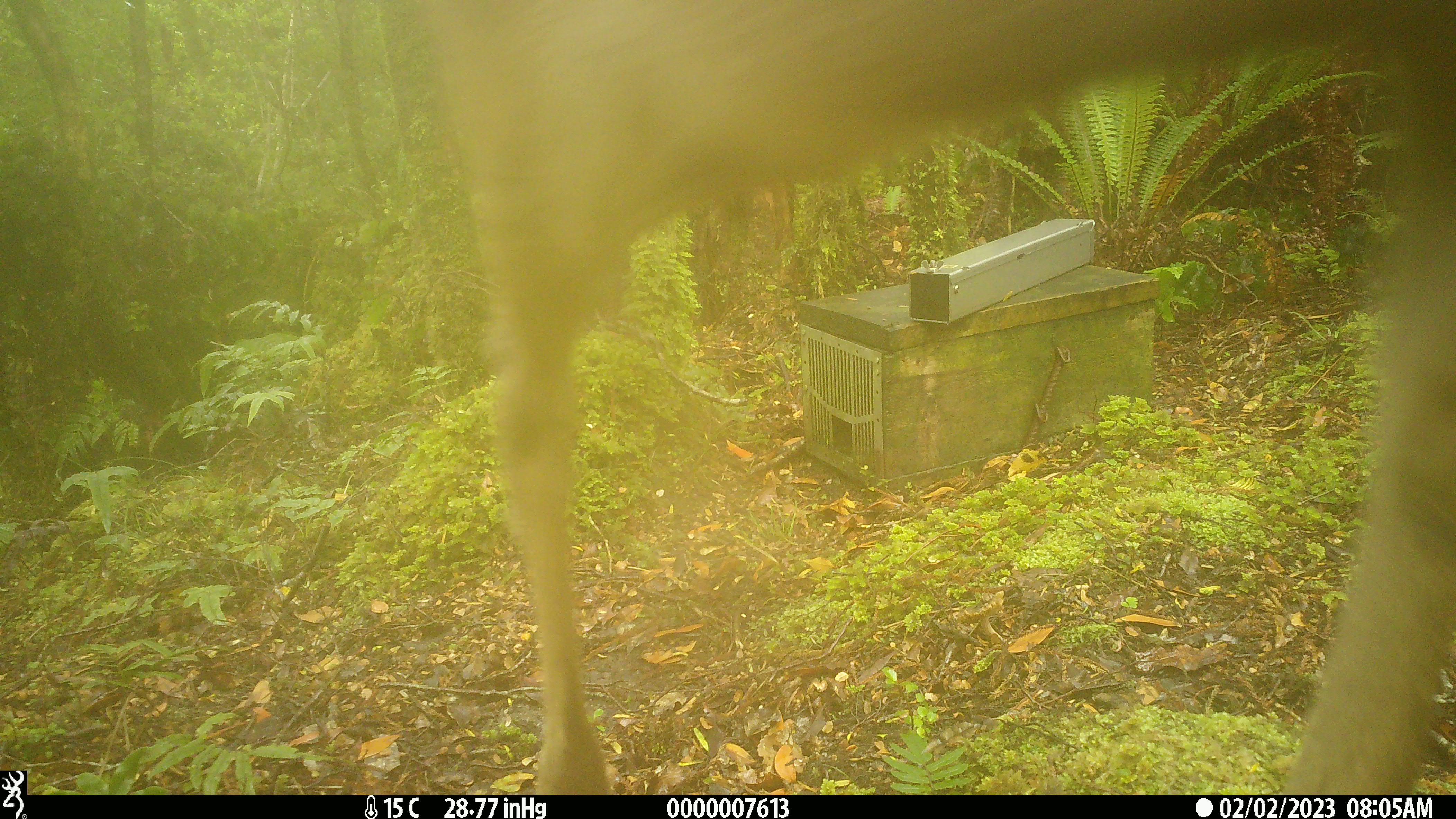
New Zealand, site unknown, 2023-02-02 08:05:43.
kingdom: Animalia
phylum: Chordata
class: Mammalia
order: Artiodactyla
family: Cervidae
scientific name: Cervidae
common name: deer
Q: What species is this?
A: Deer (Cervidae).